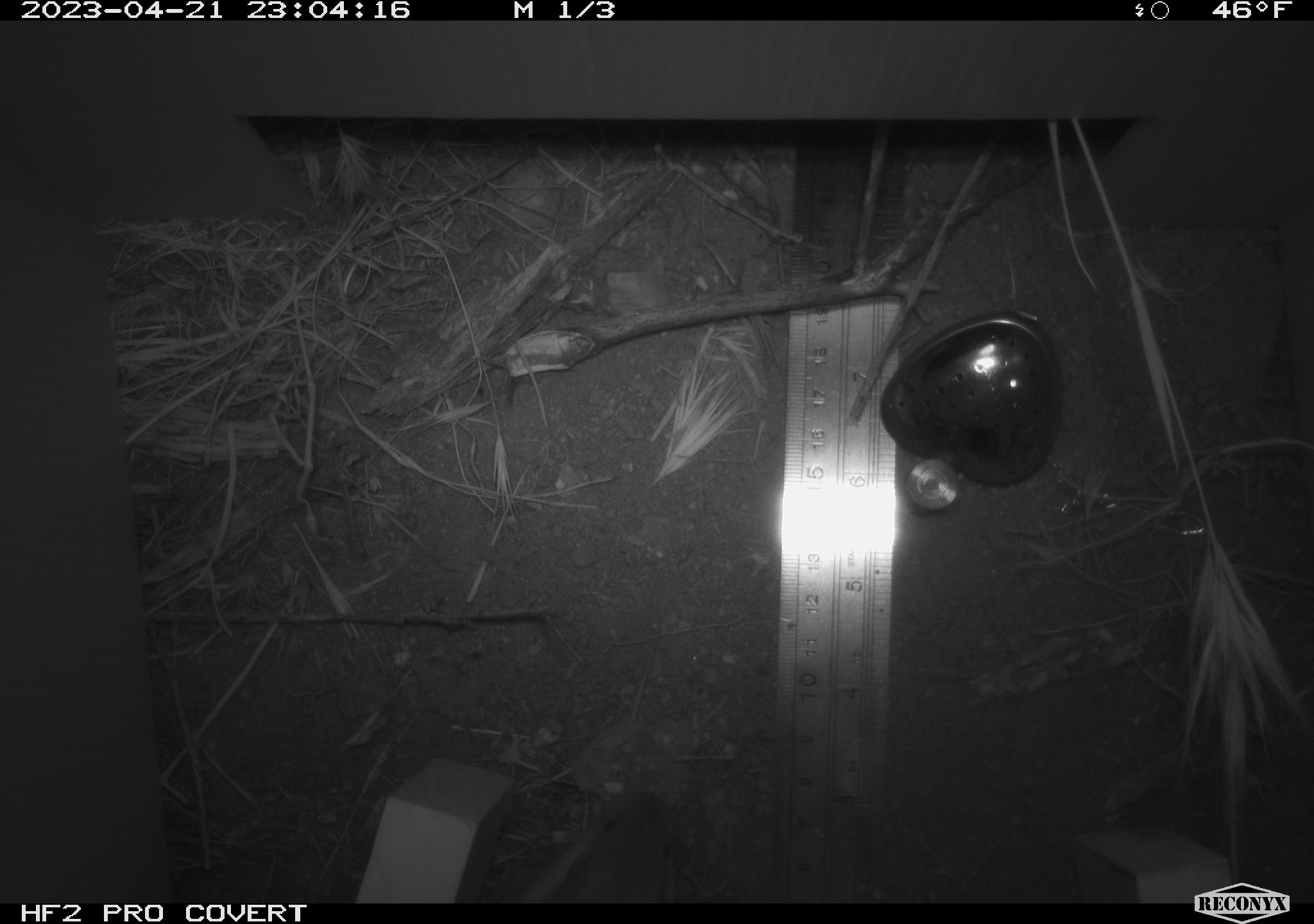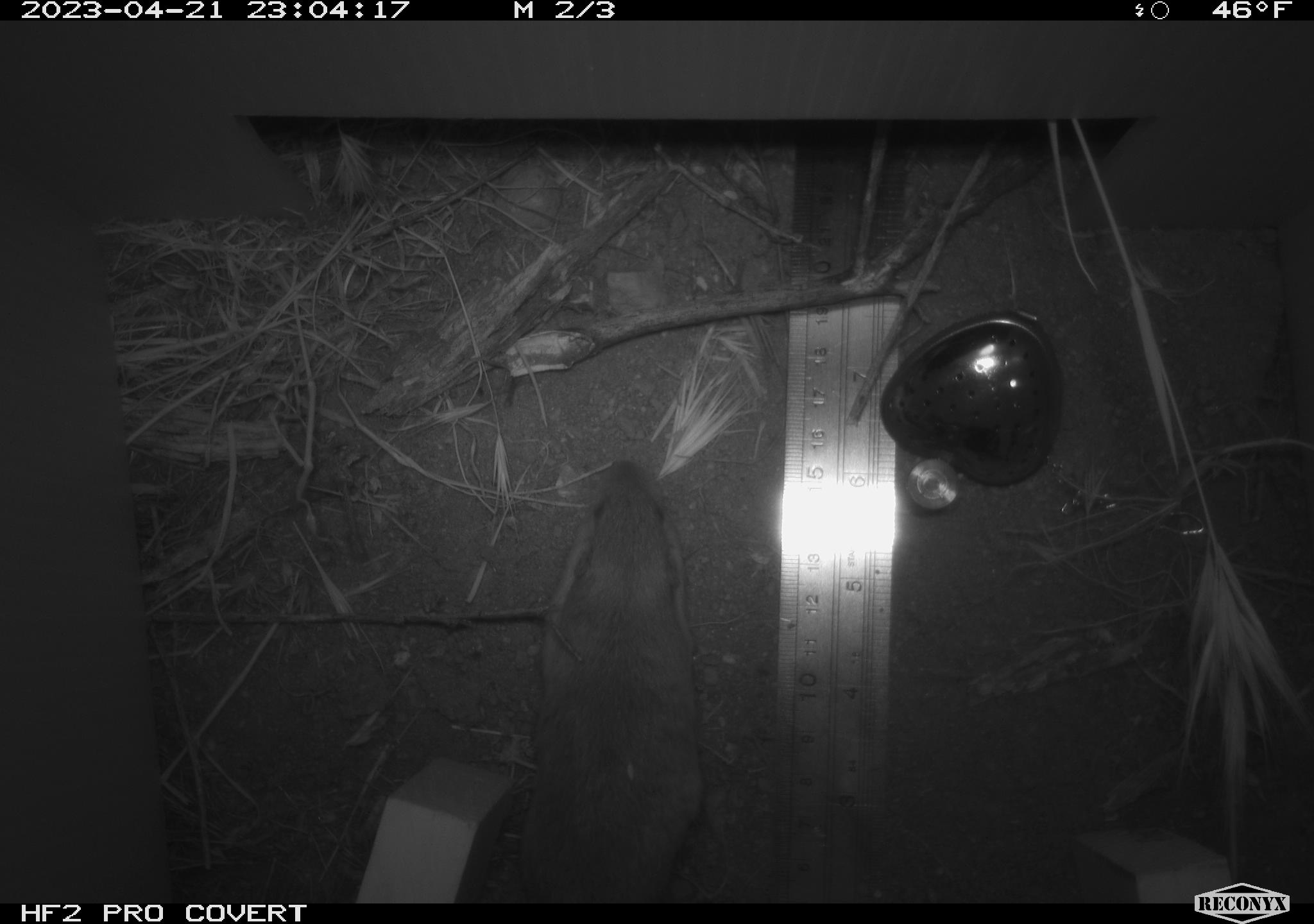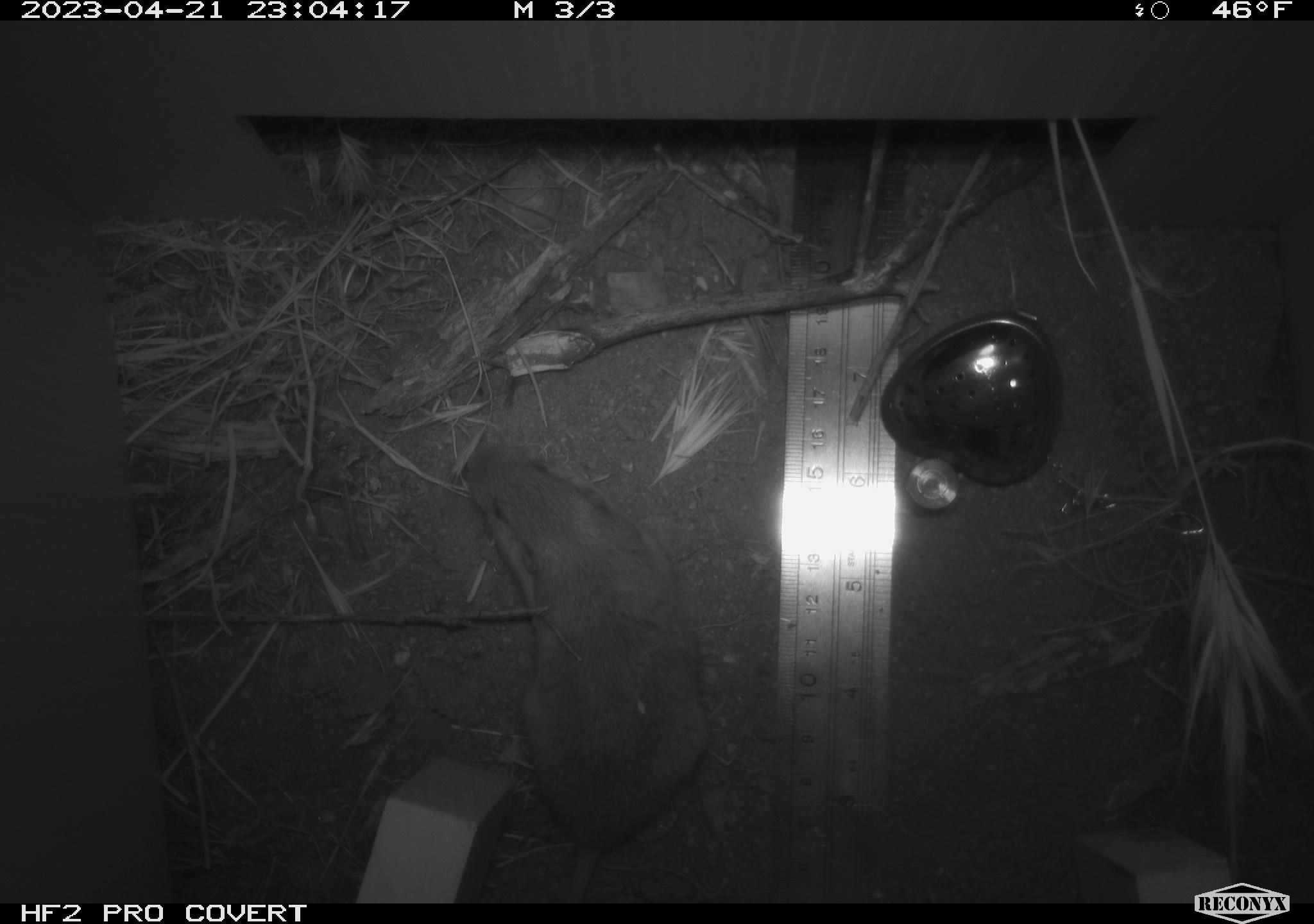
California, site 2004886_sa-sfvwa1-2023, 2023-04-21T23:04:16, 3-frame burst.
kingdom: Animalia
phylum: Chordata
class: Mammalia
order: Rodentia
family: Geomyidae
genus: Megascapheus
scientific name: Megascapheus bottae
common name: botta's pocket gopher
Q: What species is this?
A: Botta's pocket gopher (Megascapheus bottae).